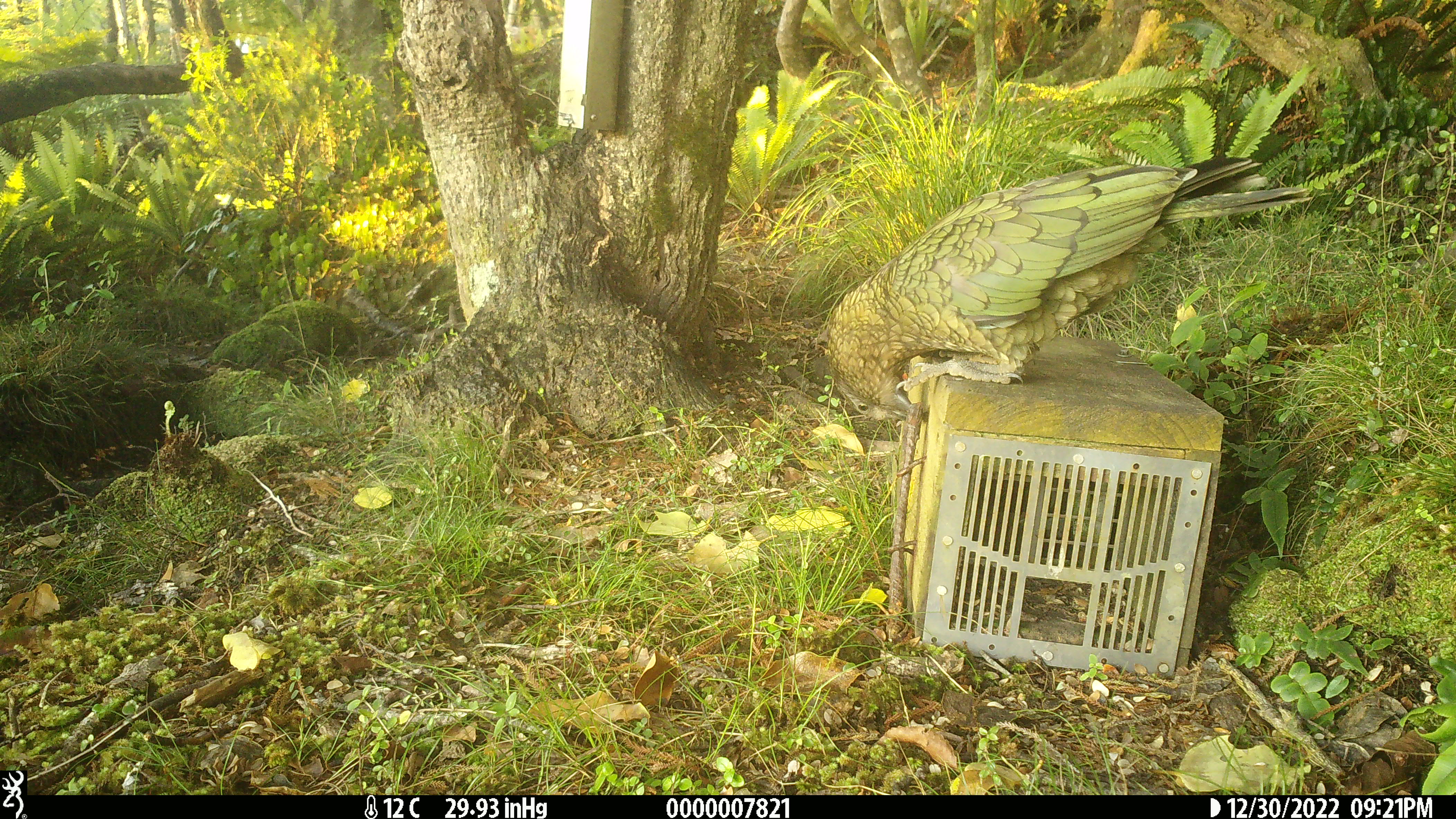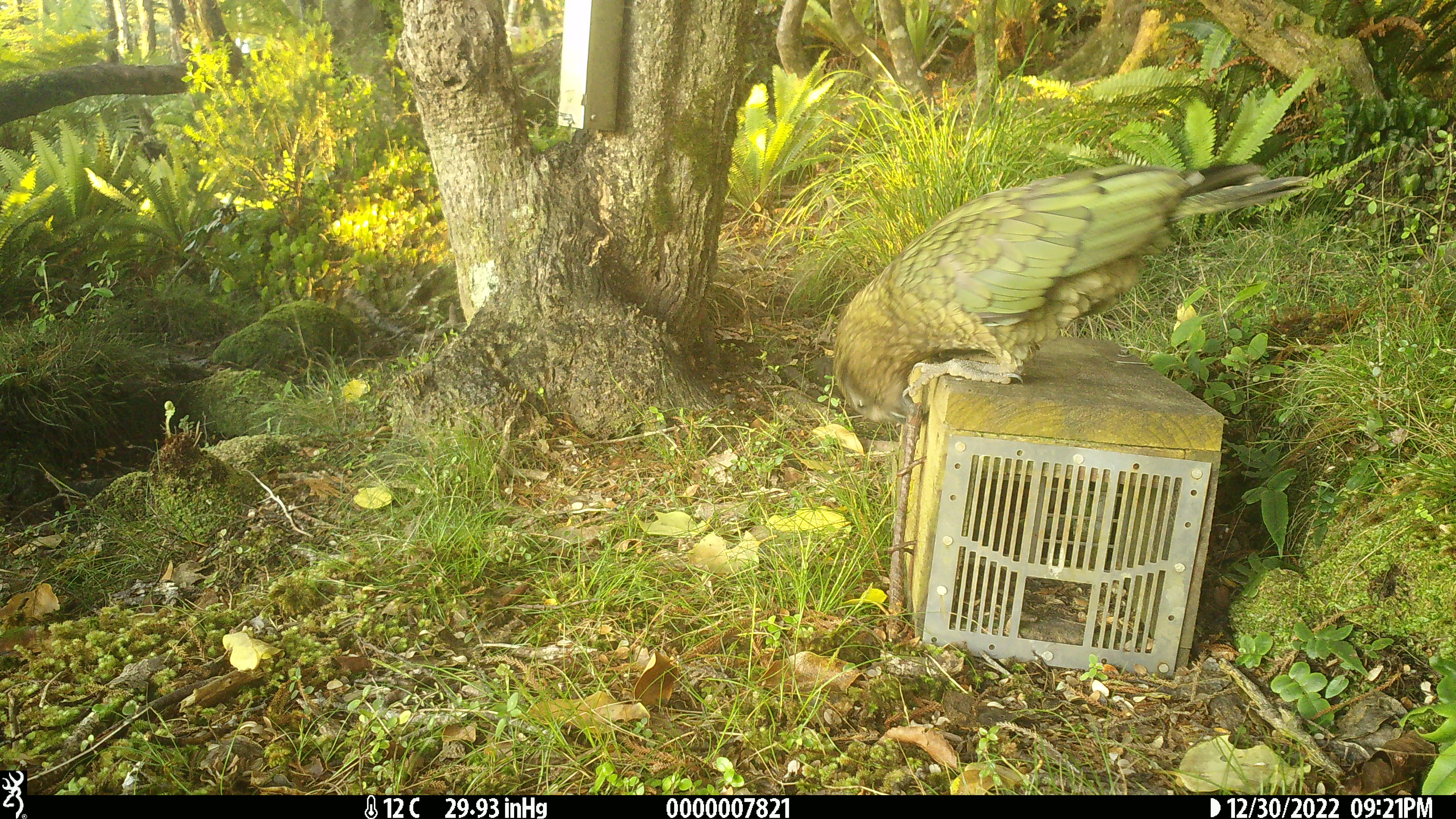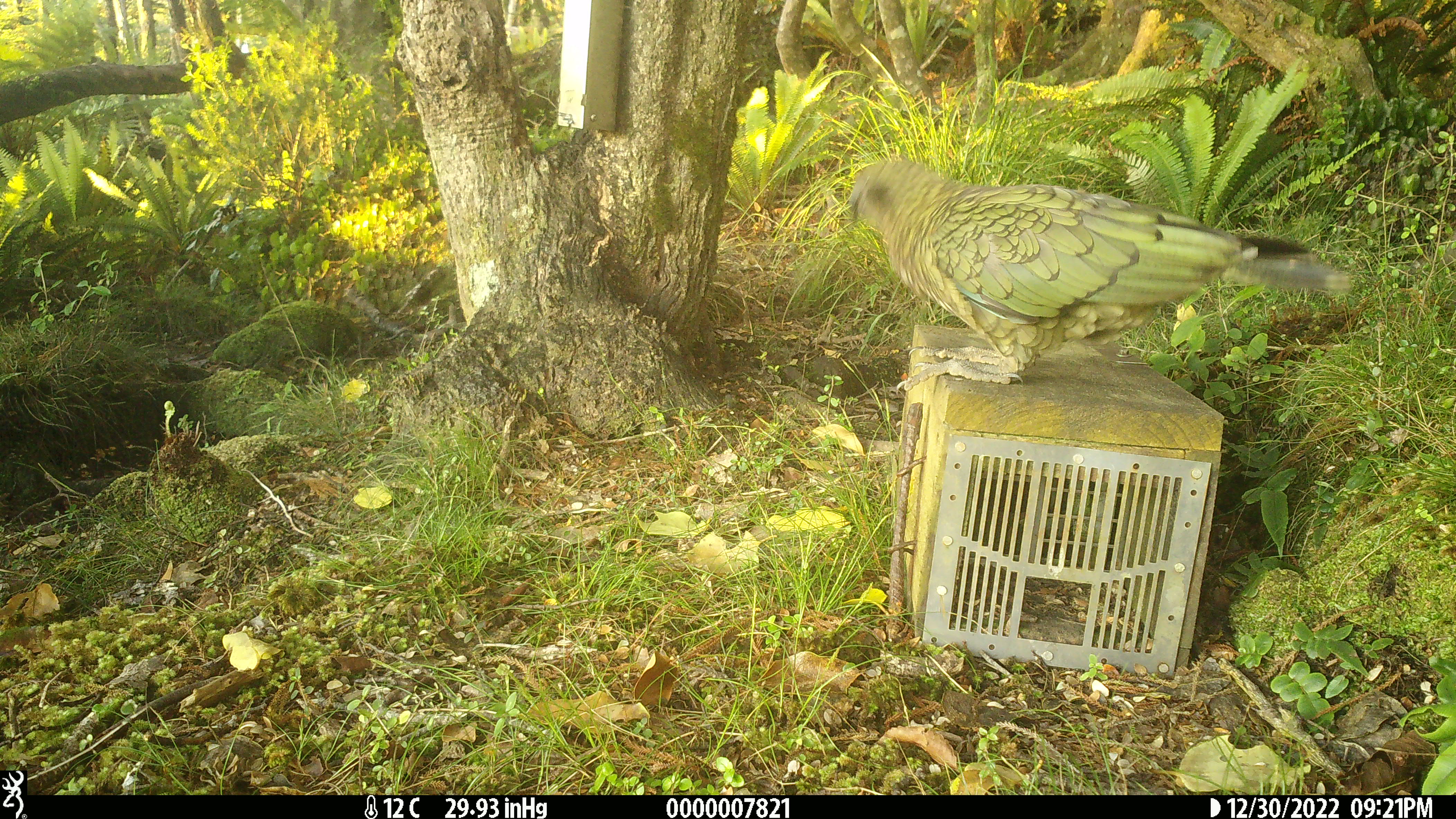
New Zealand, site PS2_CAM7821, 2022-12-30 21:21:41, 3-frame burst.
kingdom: Animalia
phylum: Chordata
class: Aves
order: Psittaciformes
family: Strigopidae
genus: Nestor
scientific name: Nestor notabilis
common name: kea